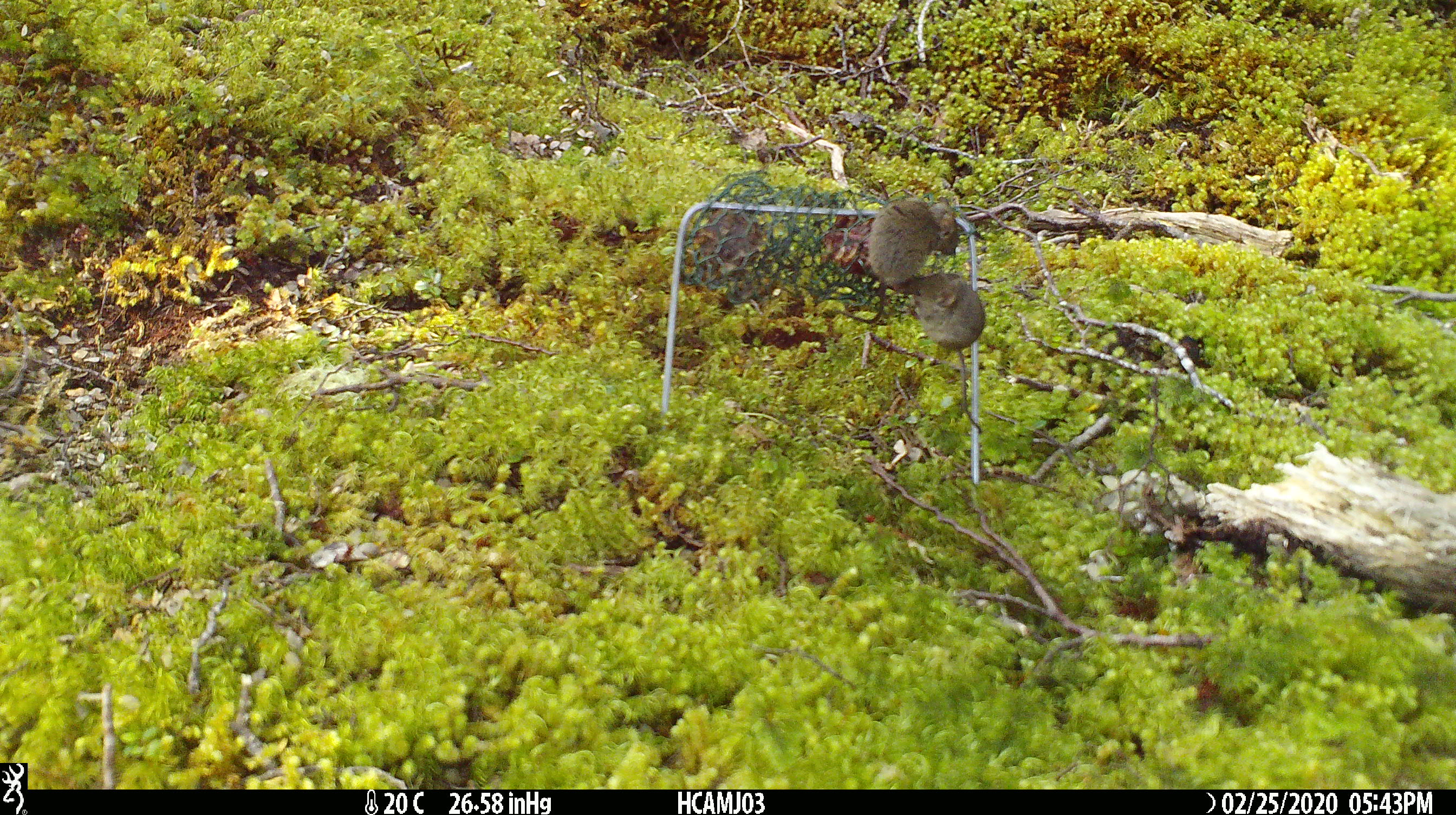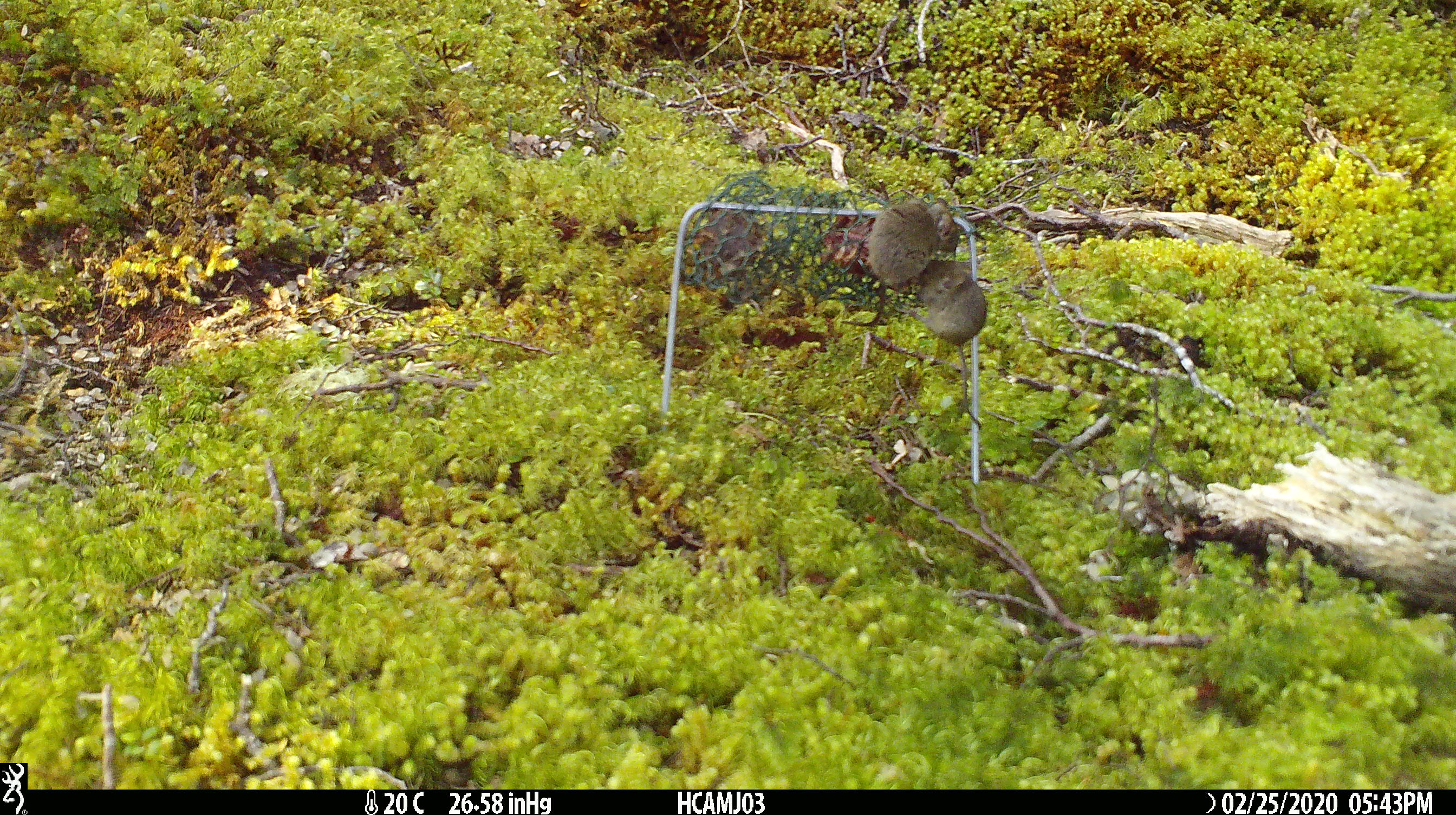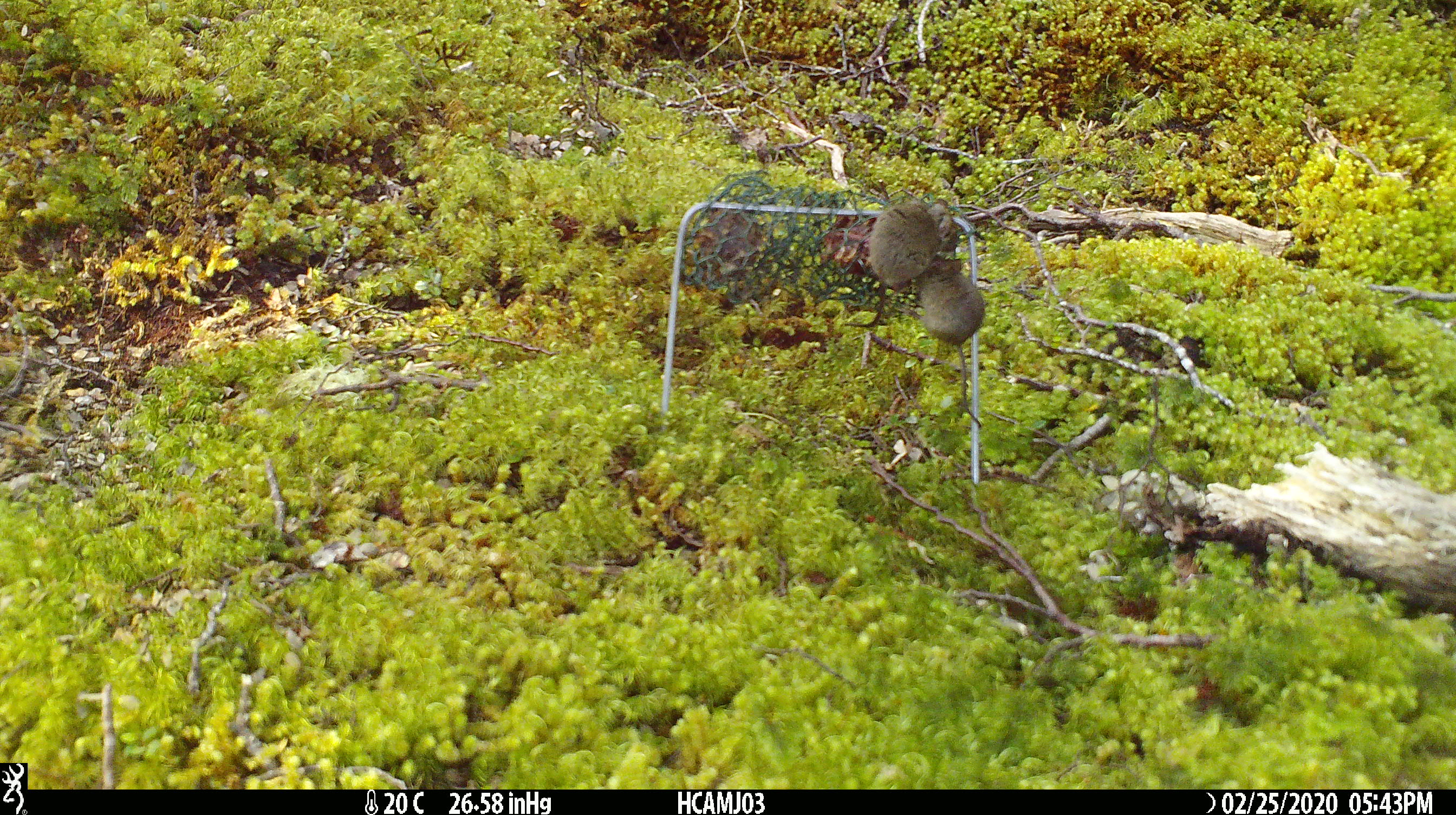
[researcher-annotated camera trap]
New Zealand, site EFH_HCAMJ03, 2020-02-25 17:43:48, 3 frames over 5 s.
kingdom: Animalia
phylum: Chordata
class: Mammalia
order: Rodentia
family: Muridae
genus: Mus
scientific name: Mus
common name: mouse